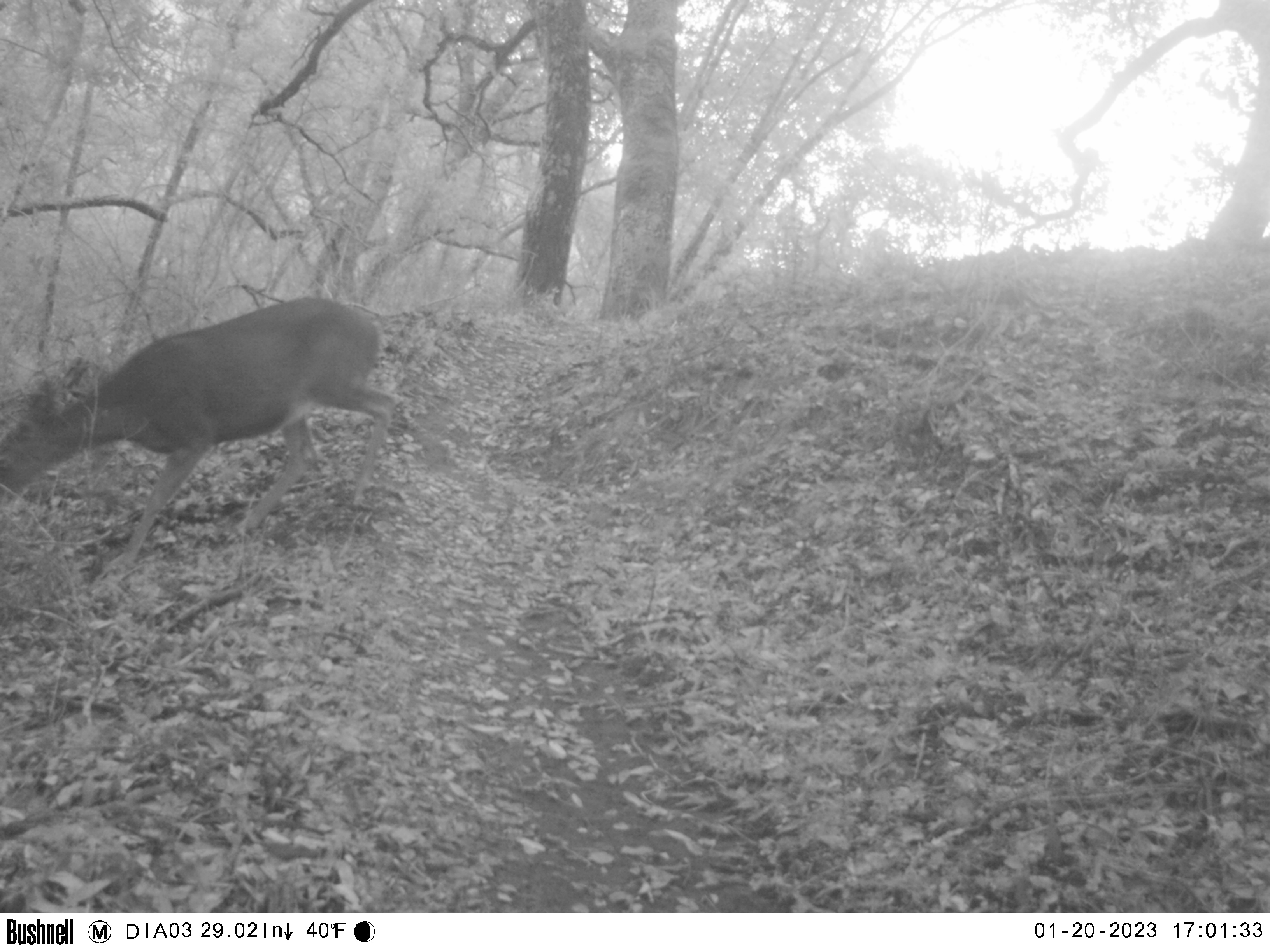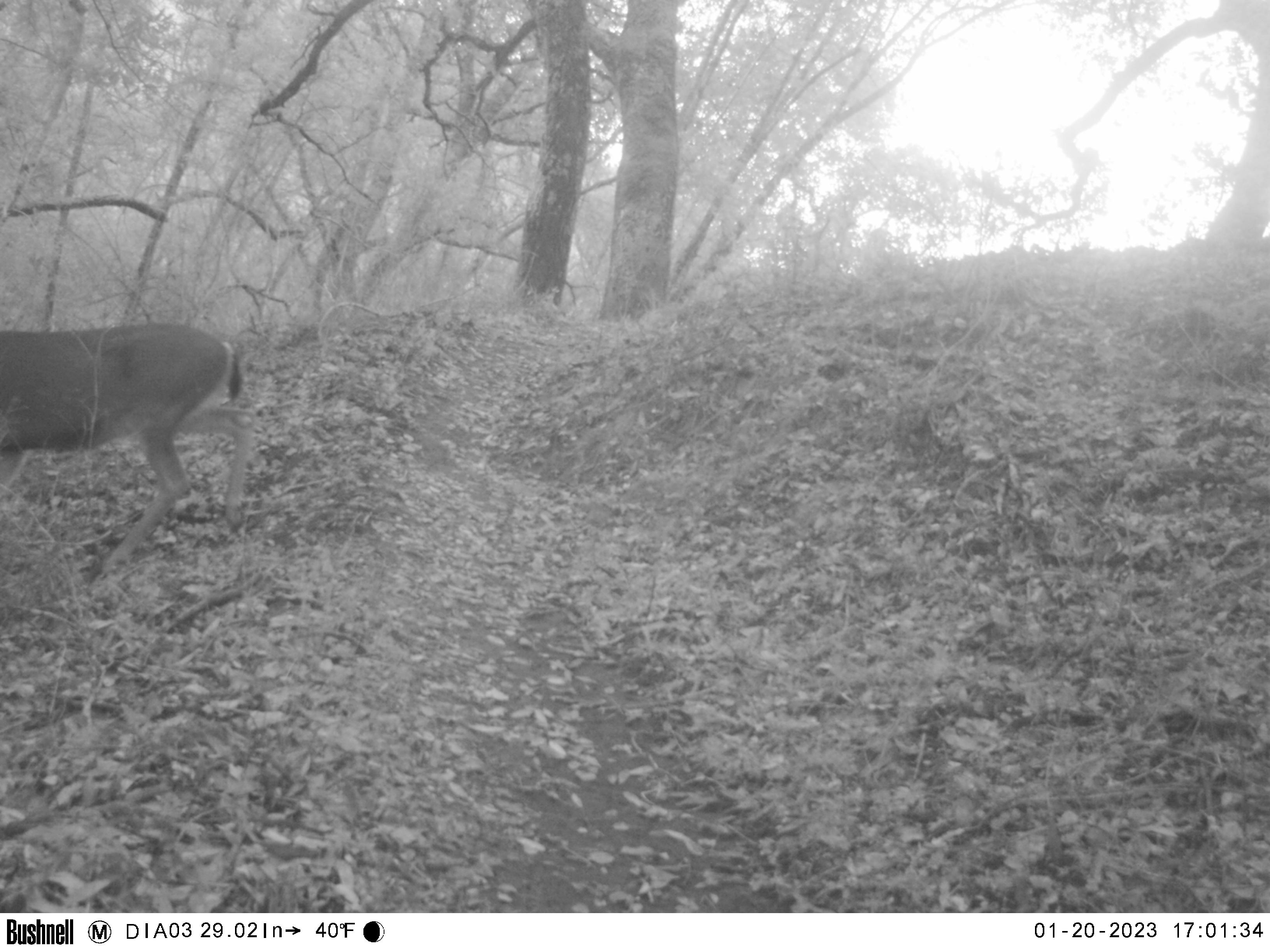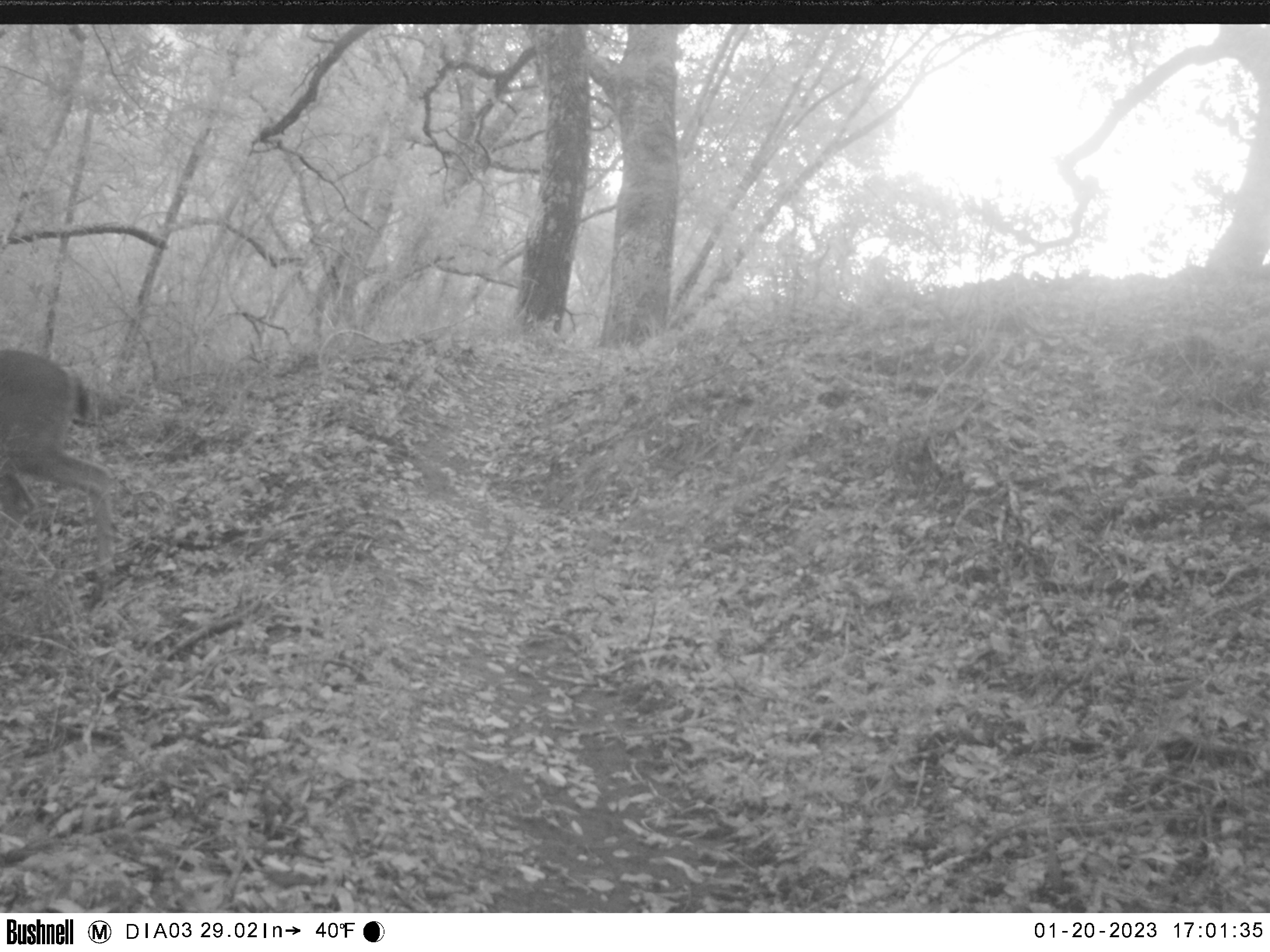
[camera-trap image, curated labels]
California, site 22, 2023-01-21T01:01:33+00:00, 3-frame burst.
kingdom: Animalia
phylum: Chordata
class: Mammalia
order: Artiodactyla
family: Cervidae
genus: Odocoileus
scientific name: Odocoileus hemionus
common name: mule deer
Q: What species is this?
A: Mule deer (Odocoileus hemionus).